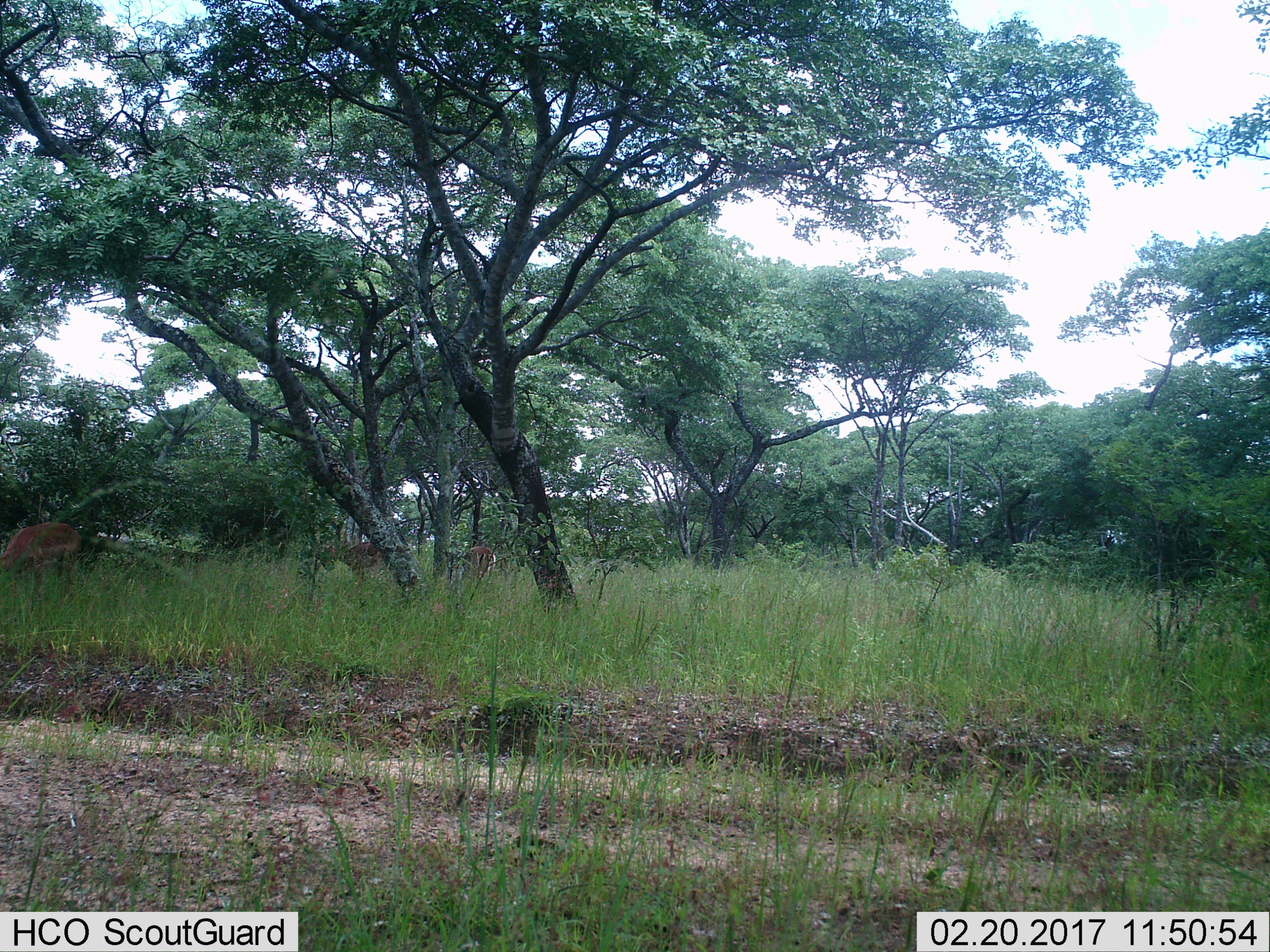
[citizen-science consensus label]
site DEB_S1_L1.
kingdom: Animalia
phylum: Chordata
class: Mammalia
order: Artiodactyla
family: Bovidae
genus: Aepyceros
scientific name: Aepyceros melampus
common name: impala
Impala (Aepyceros melampus), count 3. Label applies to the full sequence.